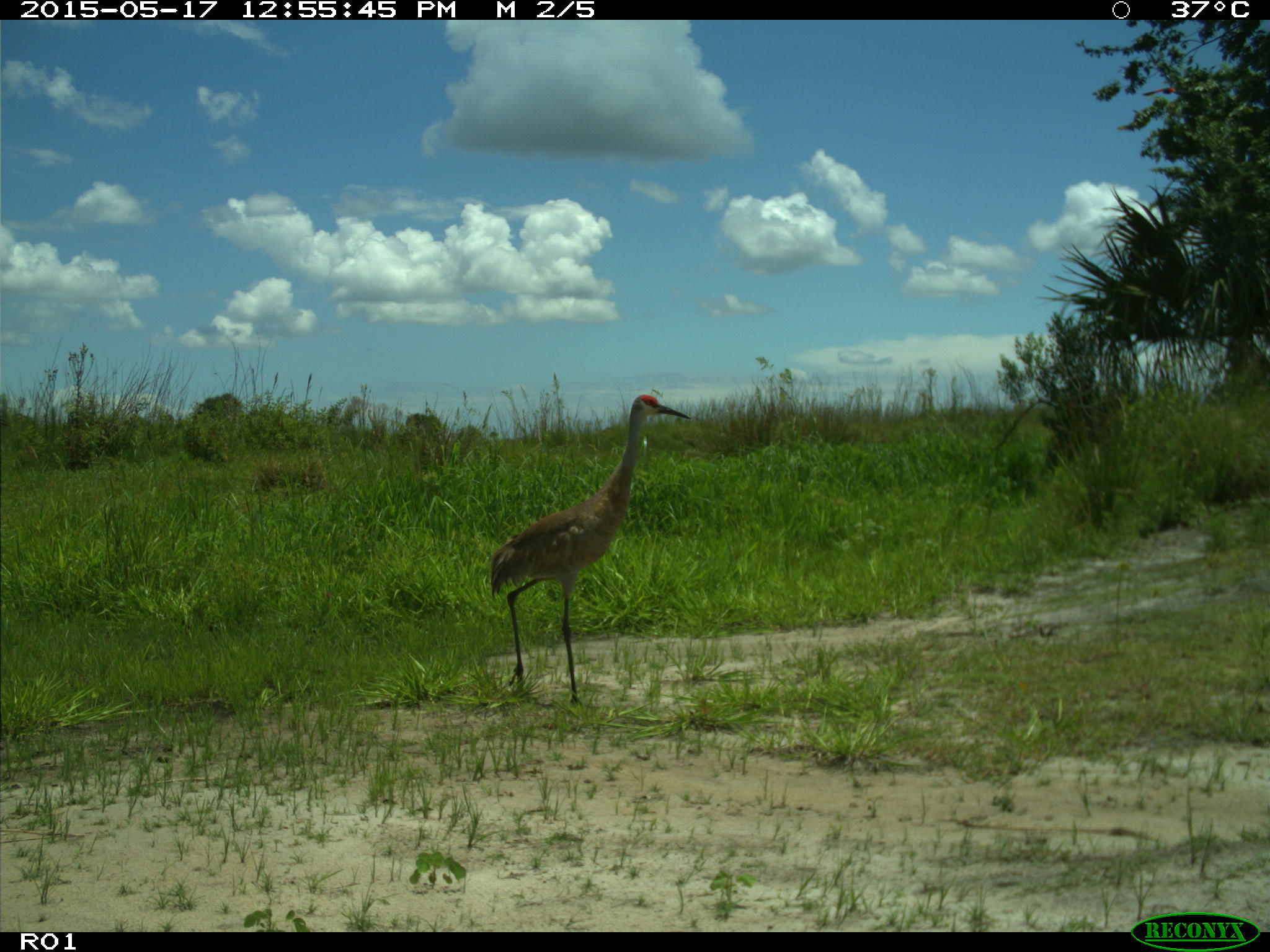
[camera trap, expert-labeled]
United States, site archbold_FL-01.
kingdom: Animalia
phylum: Chordata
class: Aves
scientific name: Aves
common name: birds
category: unidentified bird